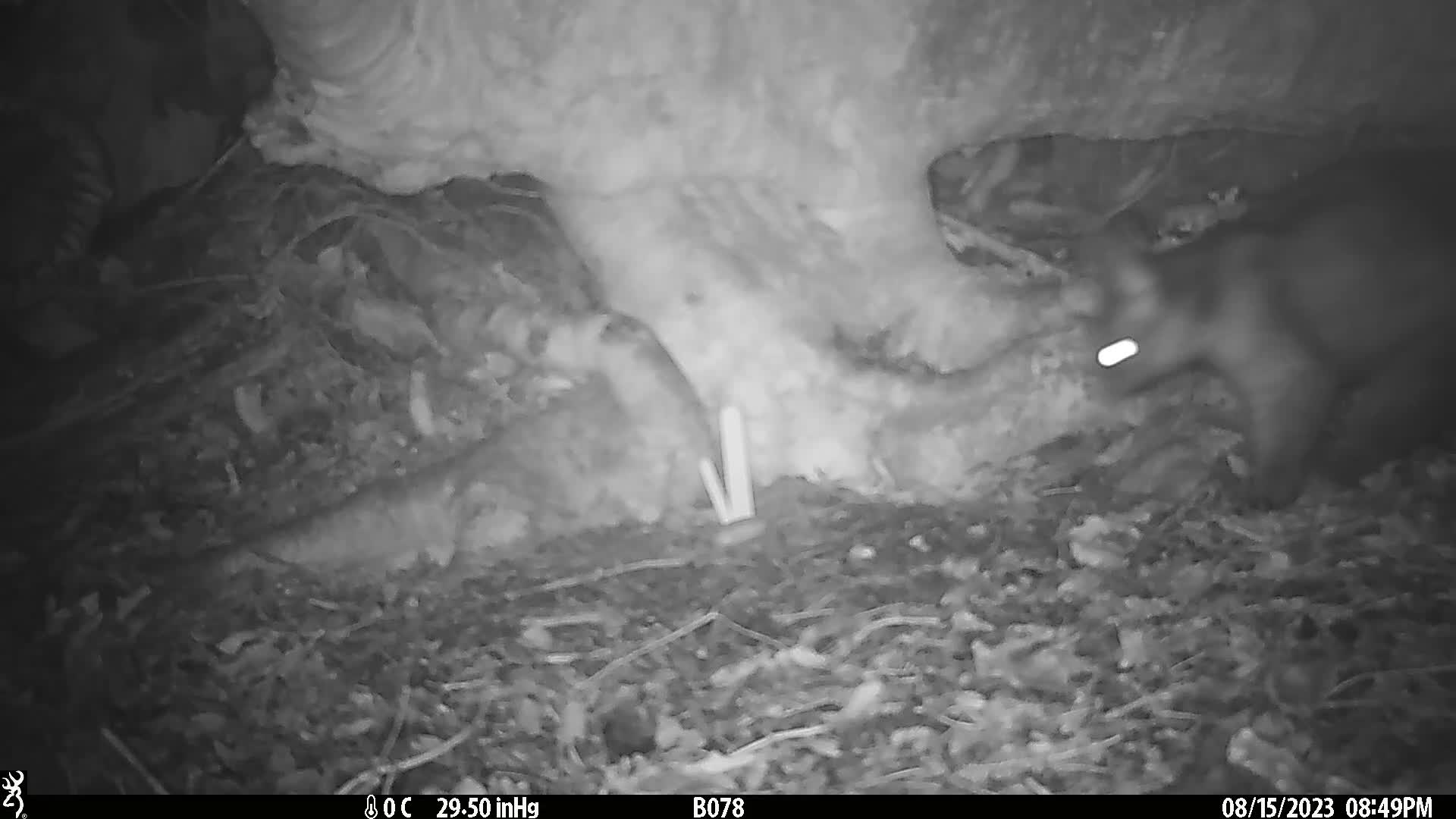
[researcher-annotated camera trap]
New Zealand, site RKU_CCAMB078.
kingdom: Animalia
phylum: Chordata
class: Mammalia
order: Diprotodontia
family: Phalangeridae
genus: Trichosurus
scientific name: Trichosurus vulpecula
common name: common brushtail possum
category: possum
Possum (common brushtail possum) (Trichosurus vulpecula).